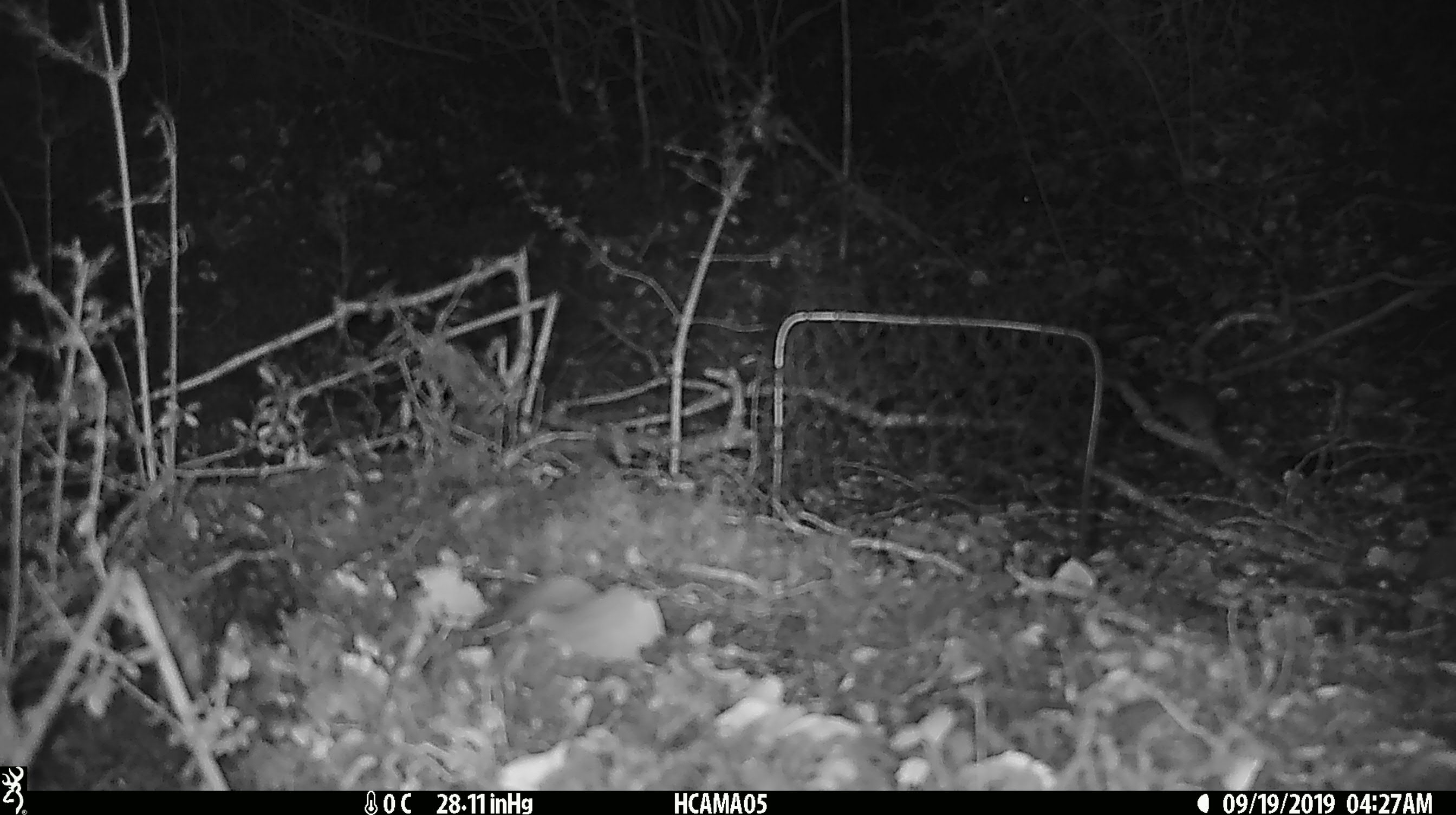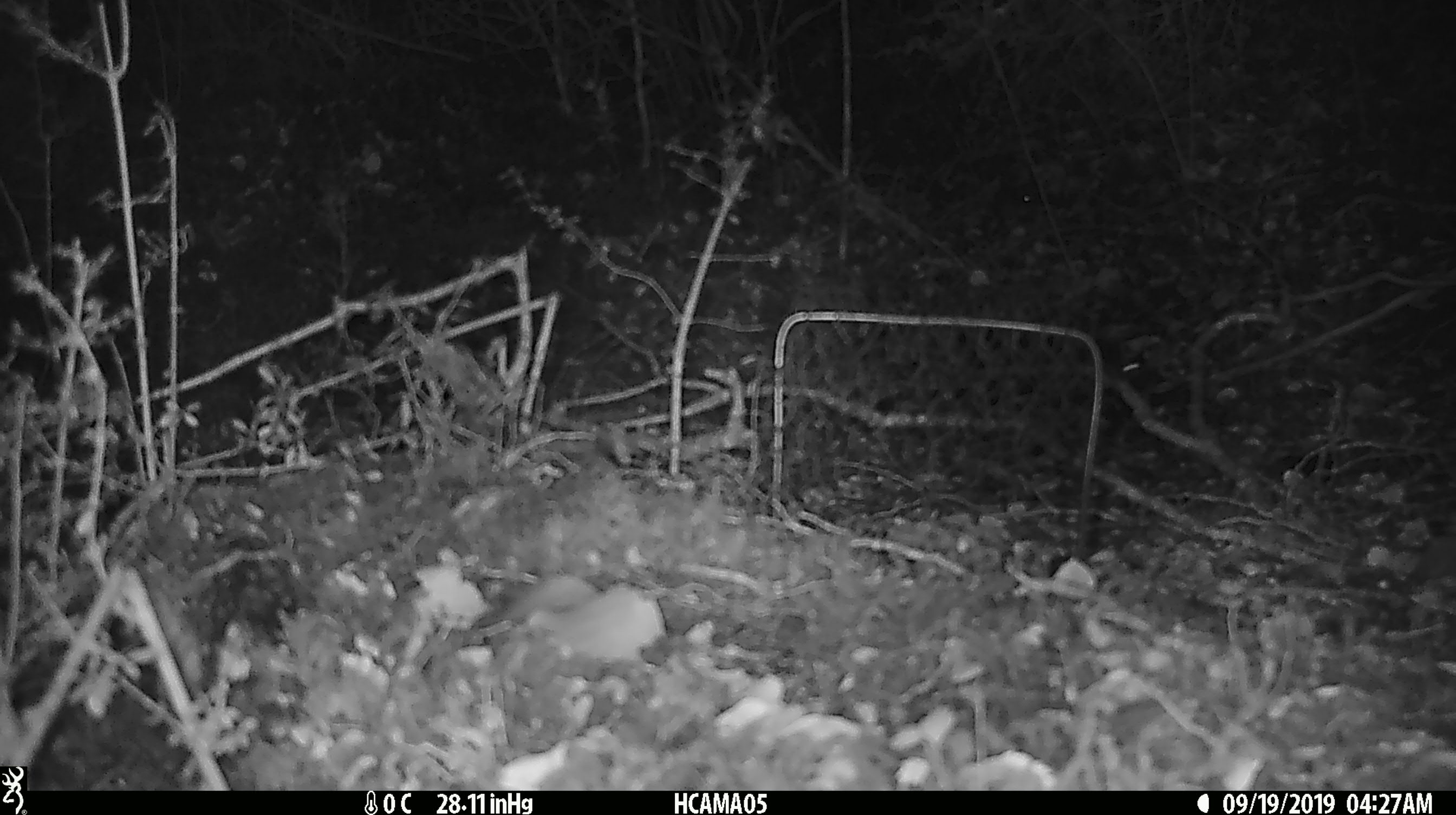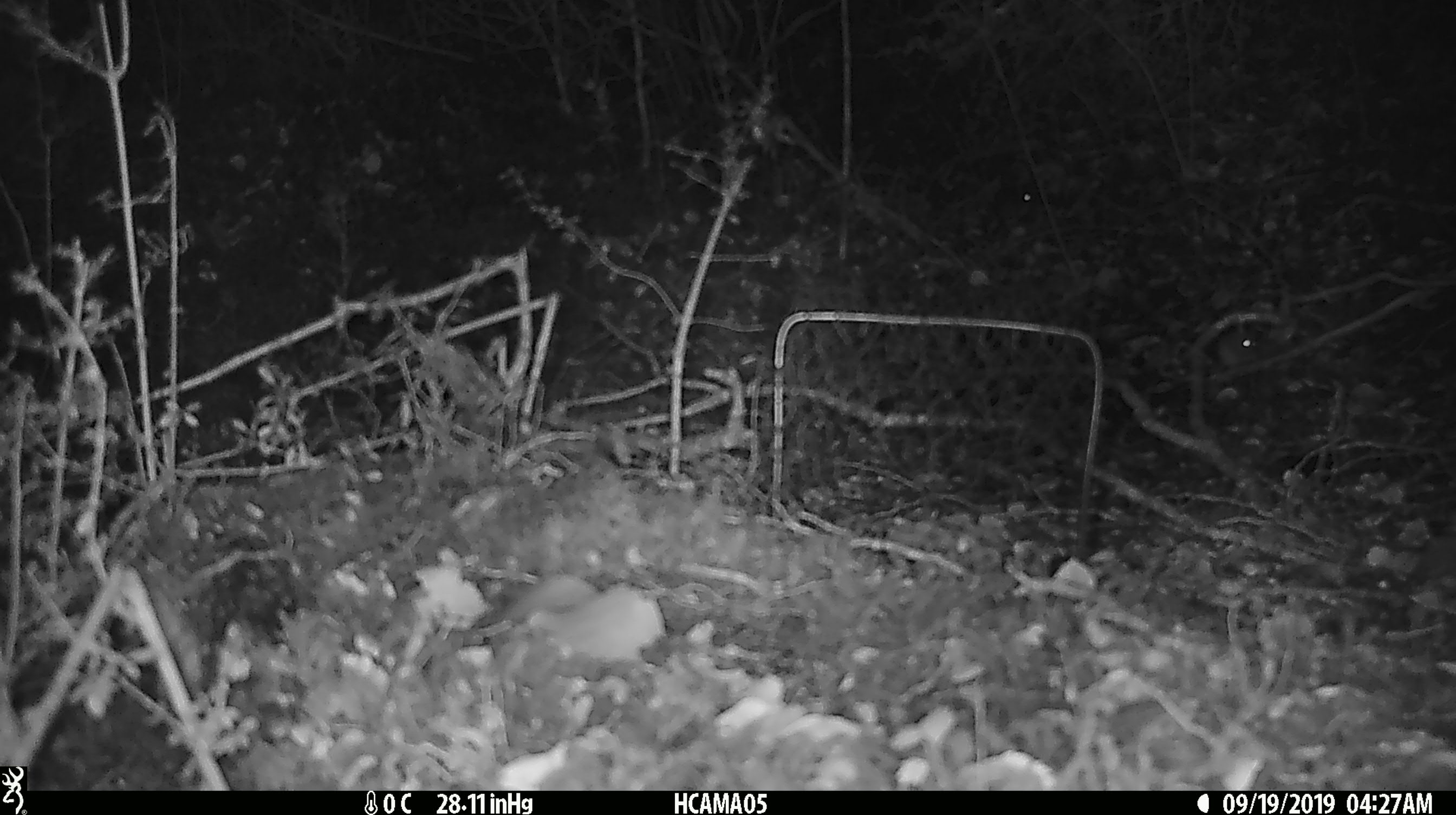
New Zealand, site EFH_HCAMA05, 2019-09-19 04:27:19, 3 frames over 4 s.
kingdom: Animalia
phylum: Chordata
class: Mammalia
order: Rodentia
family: Muridae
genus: Mus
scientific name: Mus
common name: mouse